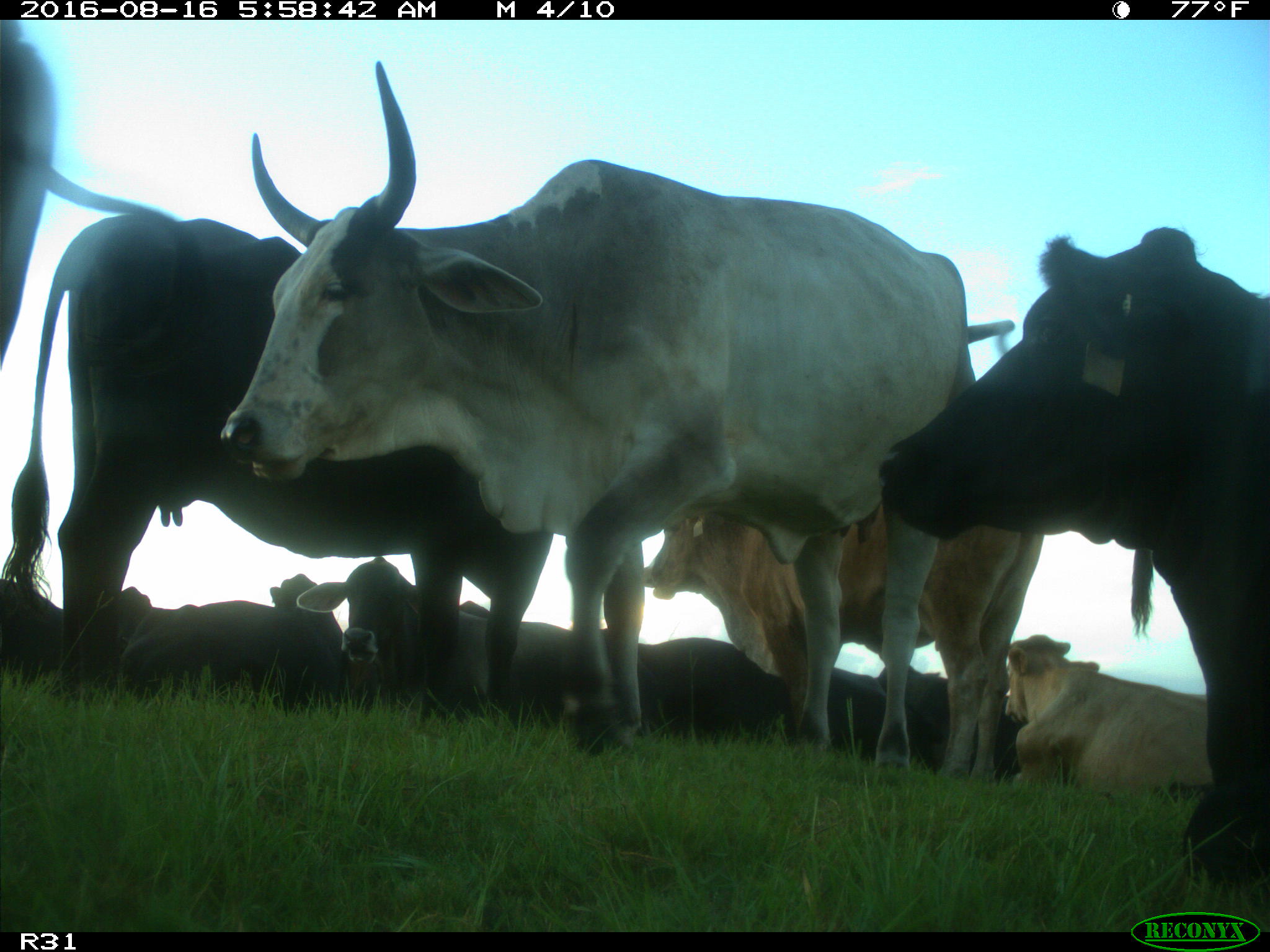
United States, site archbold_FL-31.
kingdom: Animalia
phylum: Chordata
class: Mammalia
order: Artiodactyla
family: Bovidae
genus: Bos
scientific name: Bos taurus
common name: domestic cow